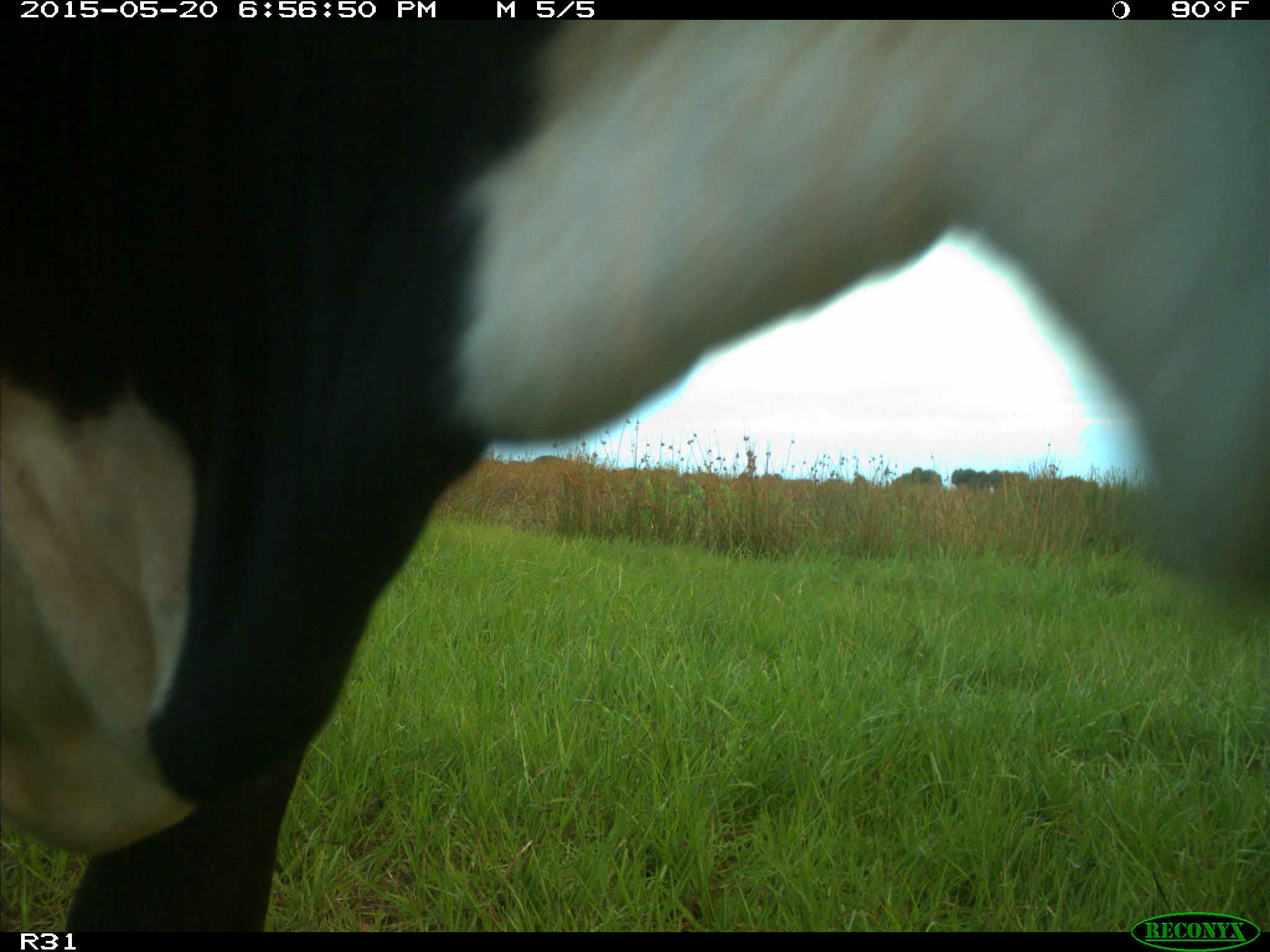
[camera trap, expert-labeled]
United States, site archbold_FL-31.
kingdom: Animalia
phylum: Chordata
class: Mammalia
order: Artiodactyla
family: Bovidae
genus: Bos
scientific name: Bos taurus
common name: domestic cow